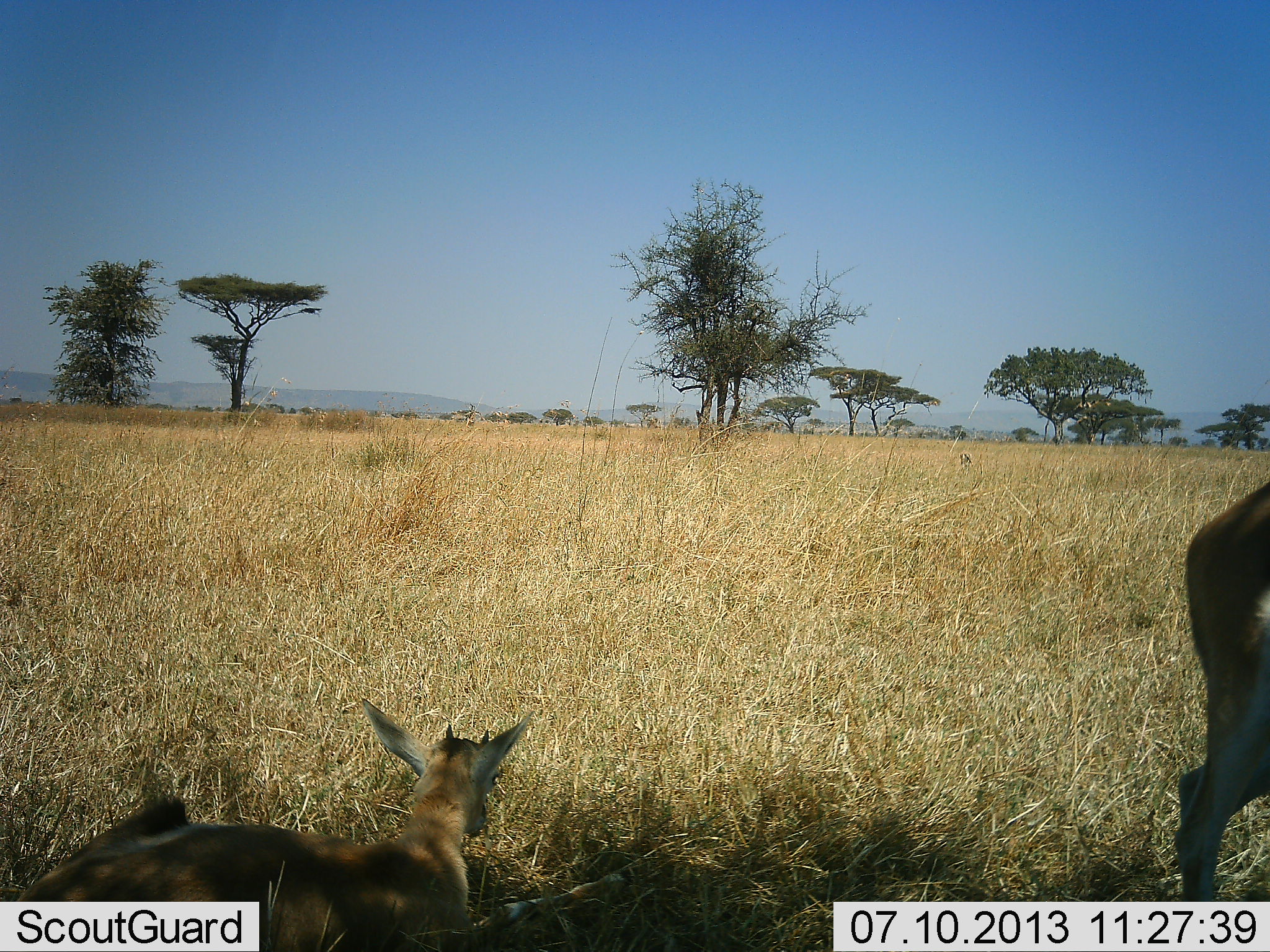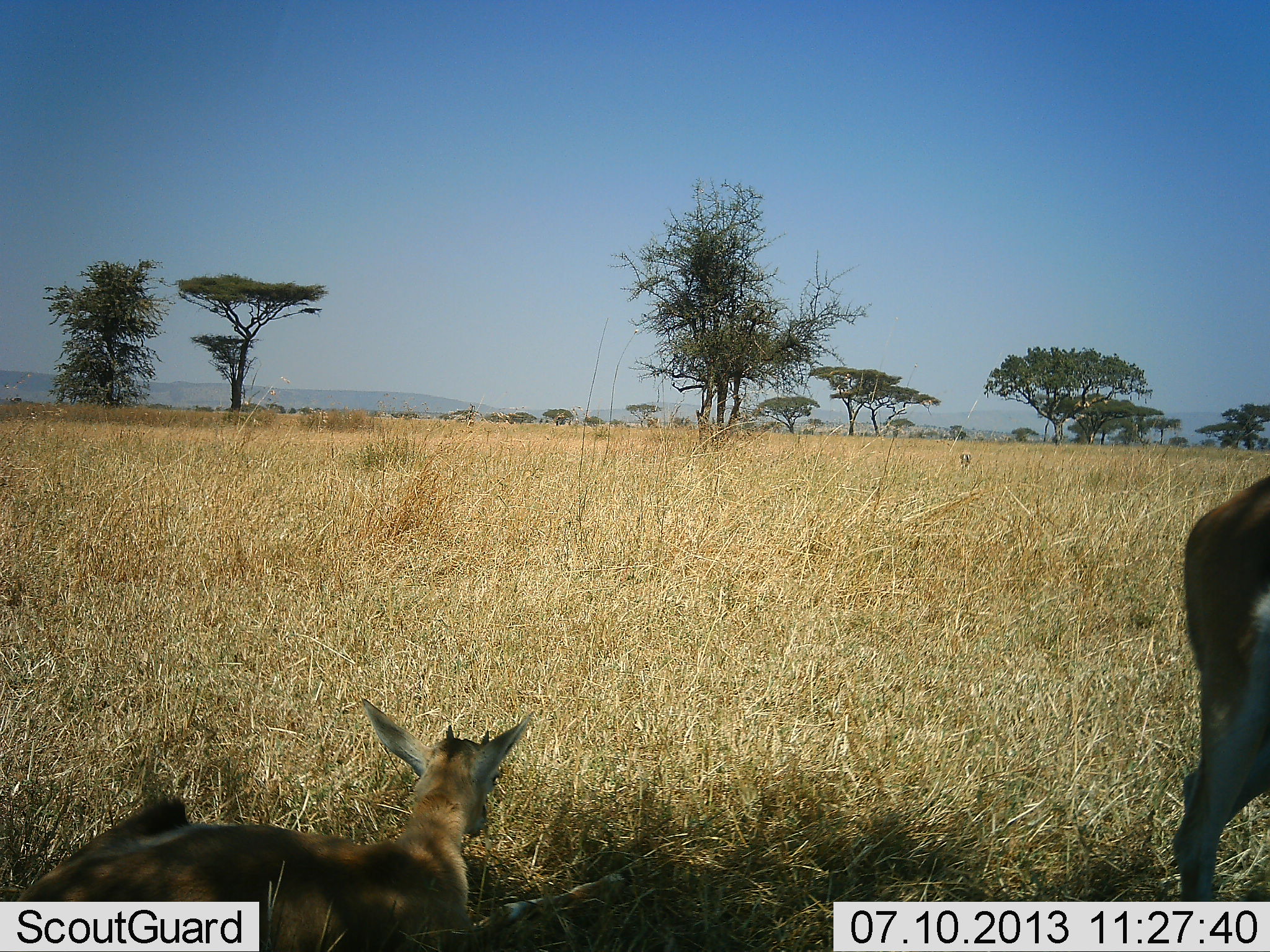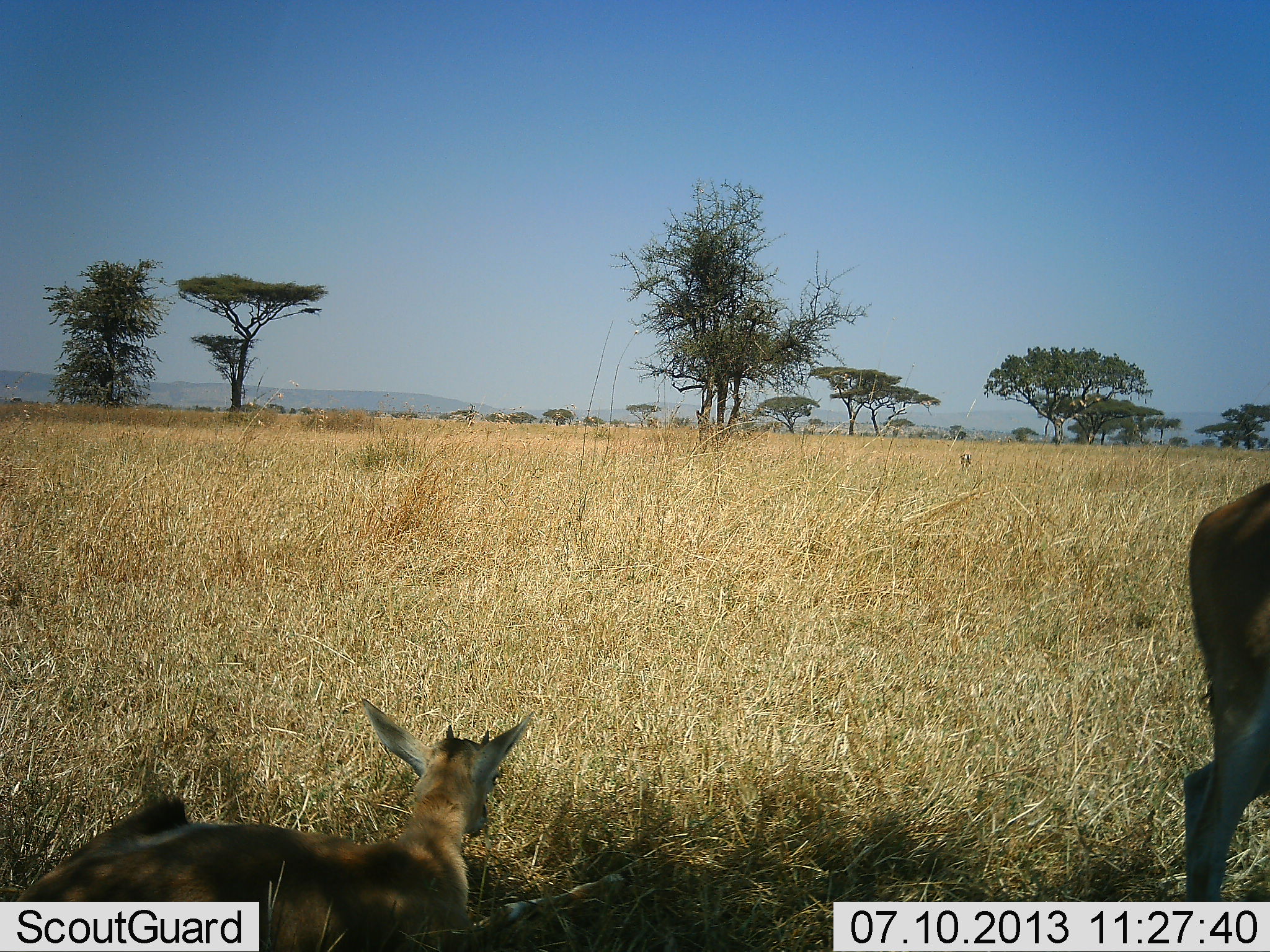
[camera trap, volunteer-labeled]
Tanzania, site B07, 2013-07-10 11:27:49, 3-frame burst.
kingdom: Animalia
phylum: Chordata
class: Mammalia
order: Artiodactyla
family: Bovidae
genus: Eudorcas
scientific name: Eudorcas thomsonii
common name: thomson's gazelle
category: gazellethomsons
Gazellethomsons (thomson's gazelle) (Eudorcas thomsonii), count 2. Behavior (volunteer vote fractions): standing 60%, resting 100%, moving 10%, interacting 0%. Young present (vote fraction): 50%. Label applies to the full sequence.